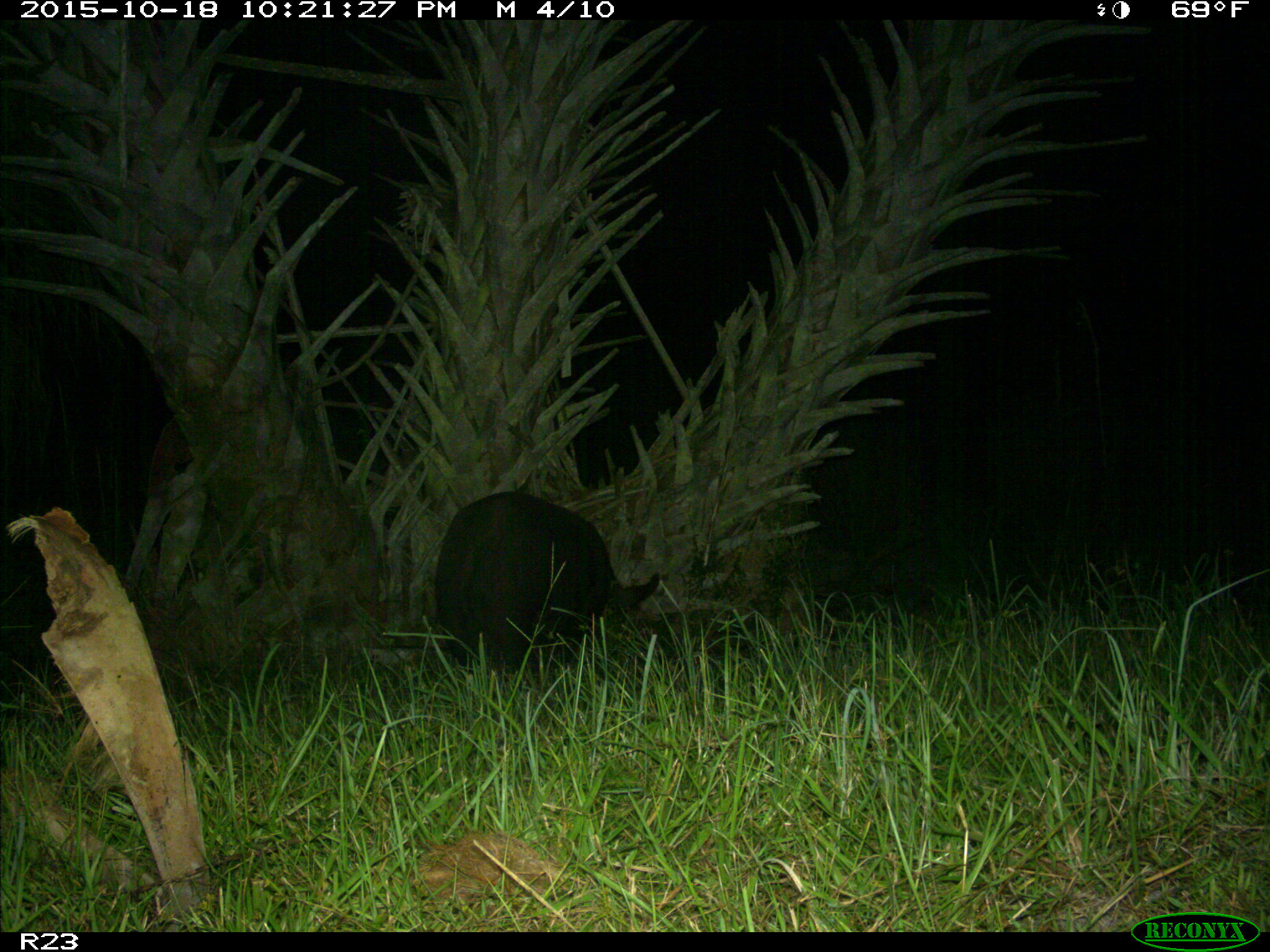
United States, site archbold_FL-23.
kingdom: Animalia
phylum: Chordata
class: Mammalia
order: Artiodactyla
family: Suidae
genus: Sus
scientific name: Sus scrofa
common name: wild boar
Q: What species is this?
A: Sus scrofa (wild boar).